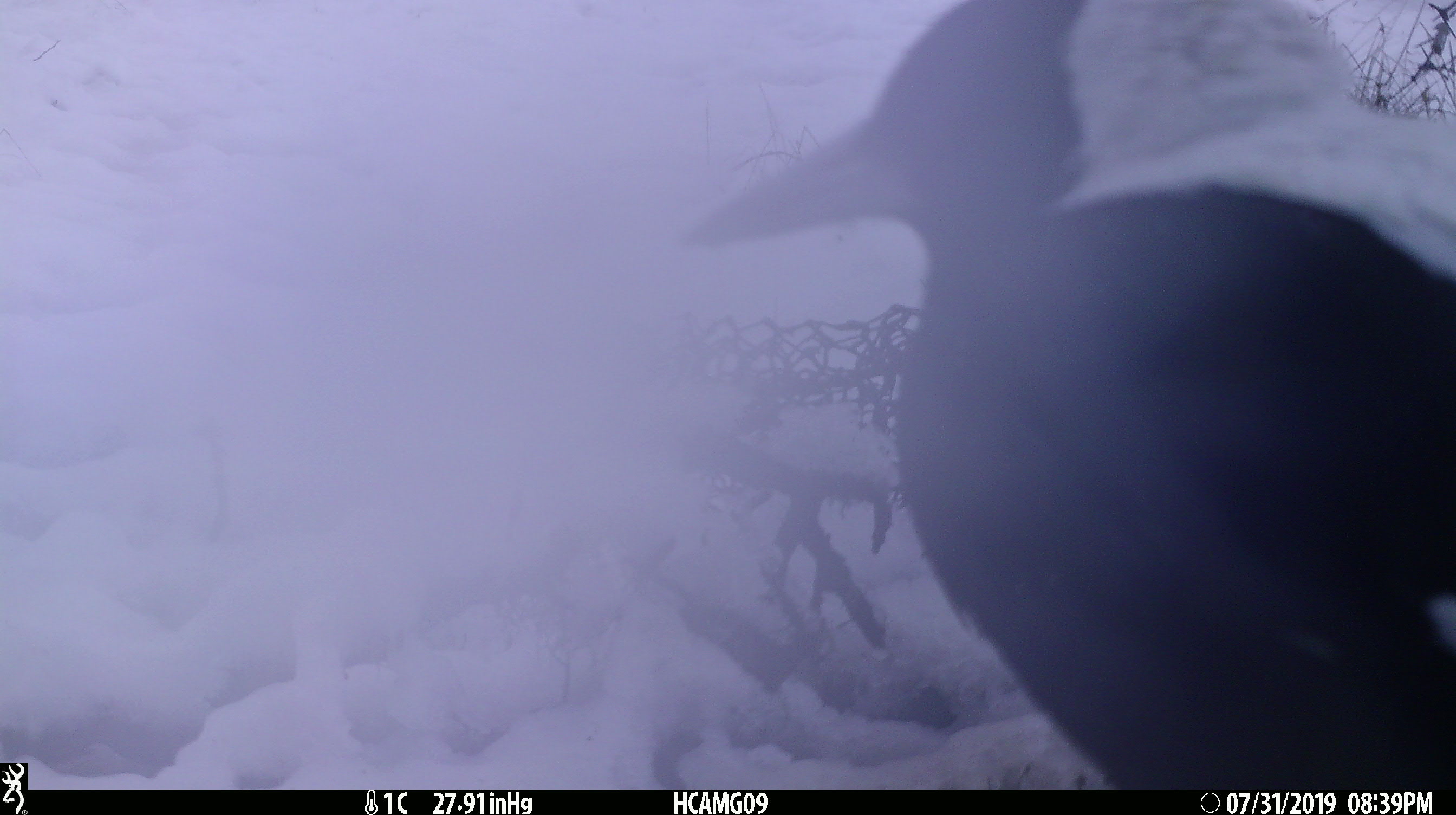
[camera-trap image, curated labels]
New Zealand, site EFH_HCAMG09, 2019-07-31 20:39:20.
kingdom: Animalia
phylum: Chordata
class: Aves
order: Passeriformes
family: Artamidae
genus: Gymnorhina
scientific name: Gymnorhina tibicen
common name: australian magpie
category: magpie